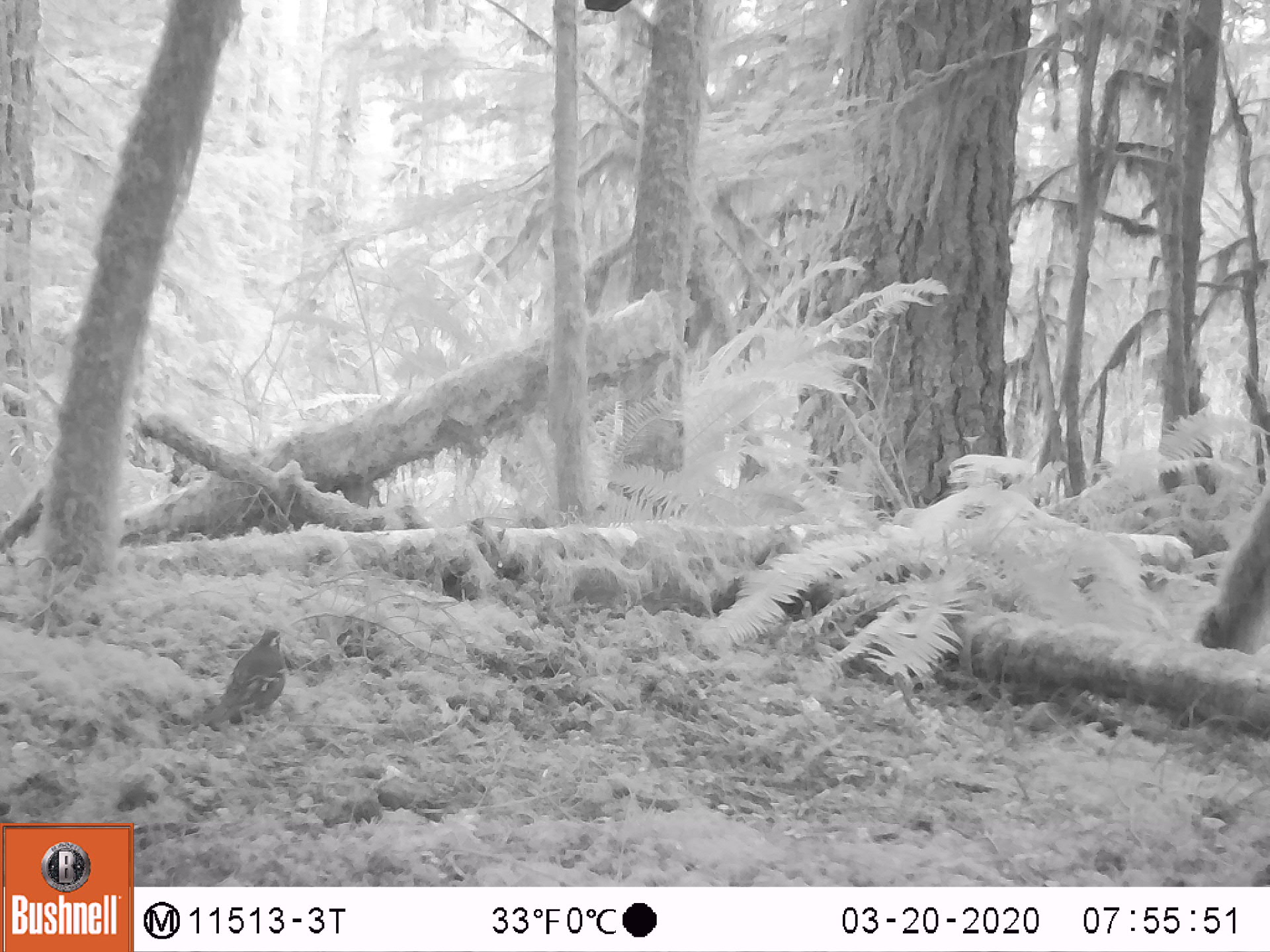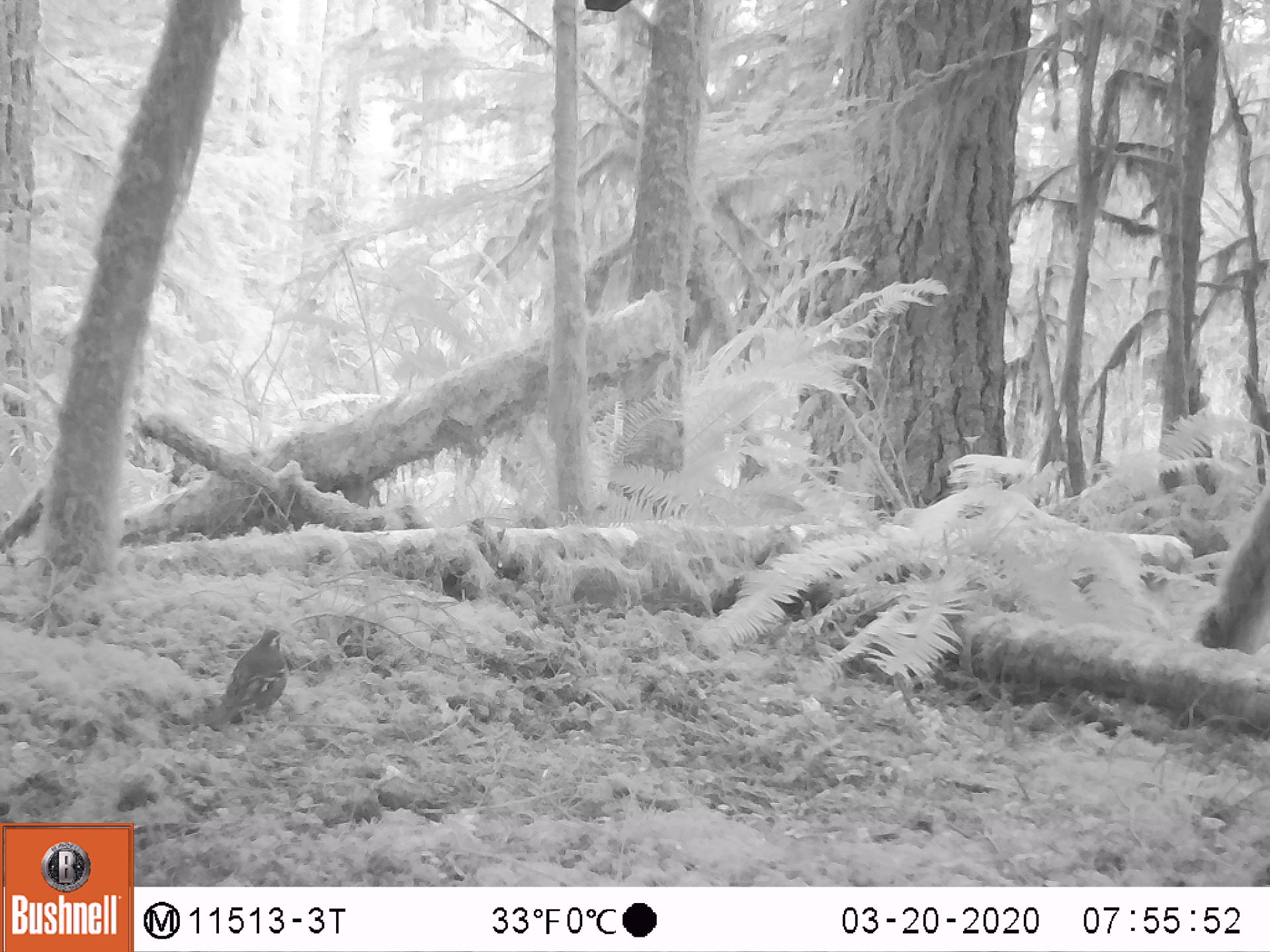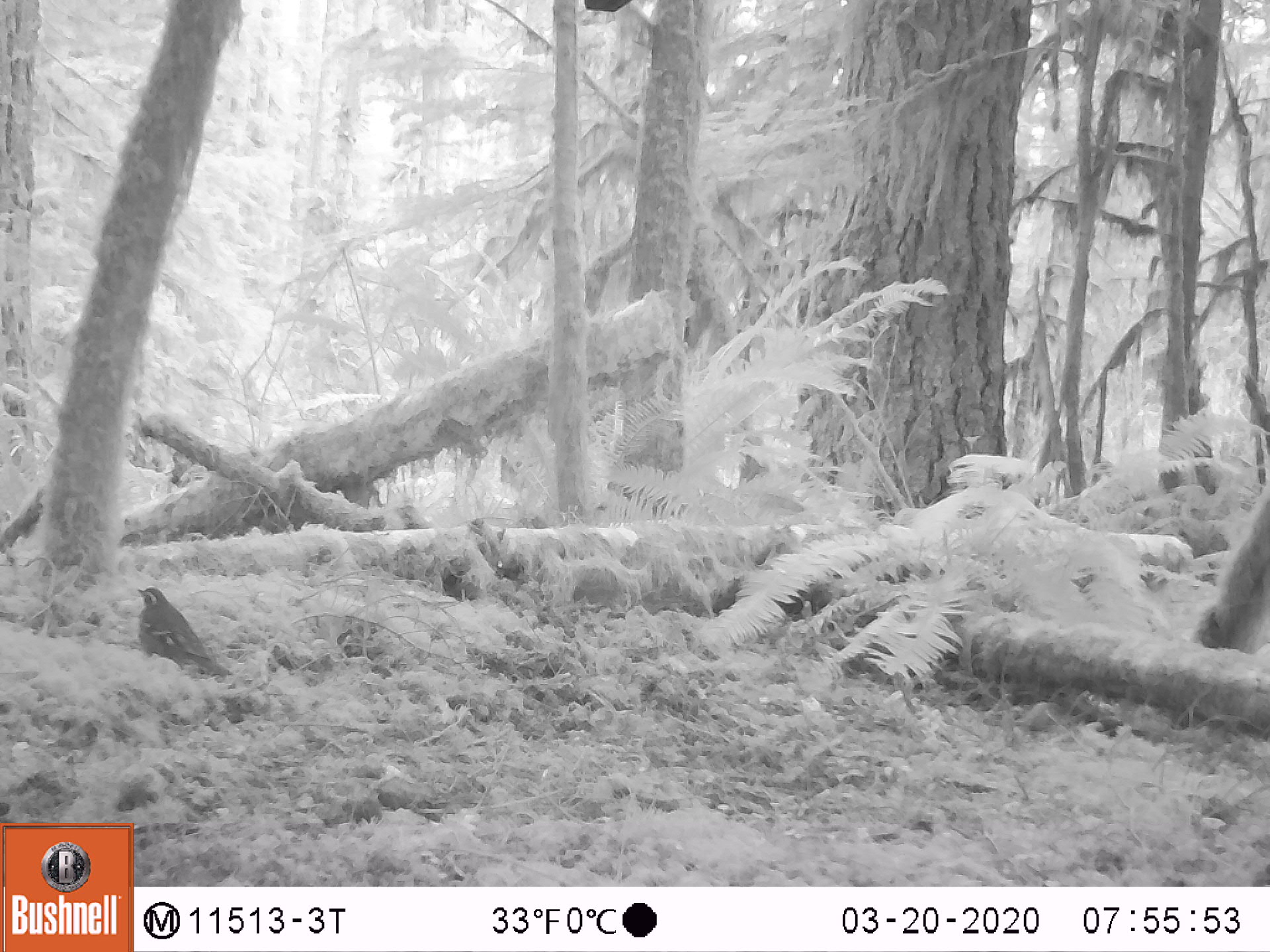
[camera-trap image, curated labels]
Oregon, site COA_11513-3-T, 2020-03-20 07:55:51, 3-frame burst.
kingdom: Animalia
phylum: Chordata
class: Aves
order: Passeriformes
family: Turdidae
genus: Ixoreus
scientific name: Ixoreus naevius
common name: varied thrush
Varied thrush (Ixoreus naevius).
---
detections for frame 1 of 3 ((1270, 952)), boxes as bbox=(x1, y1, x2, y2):
varied thrush: bbox=(202, 628, 287, 734)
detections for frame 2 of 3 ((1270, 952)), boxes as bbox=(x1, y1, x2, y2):
varied thrush: bbox=(206, 628, 289, 733)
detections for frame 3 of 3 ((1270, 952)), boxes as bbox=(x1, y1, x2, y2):
varied thrush: bbox=(133, 582, 226, 686)